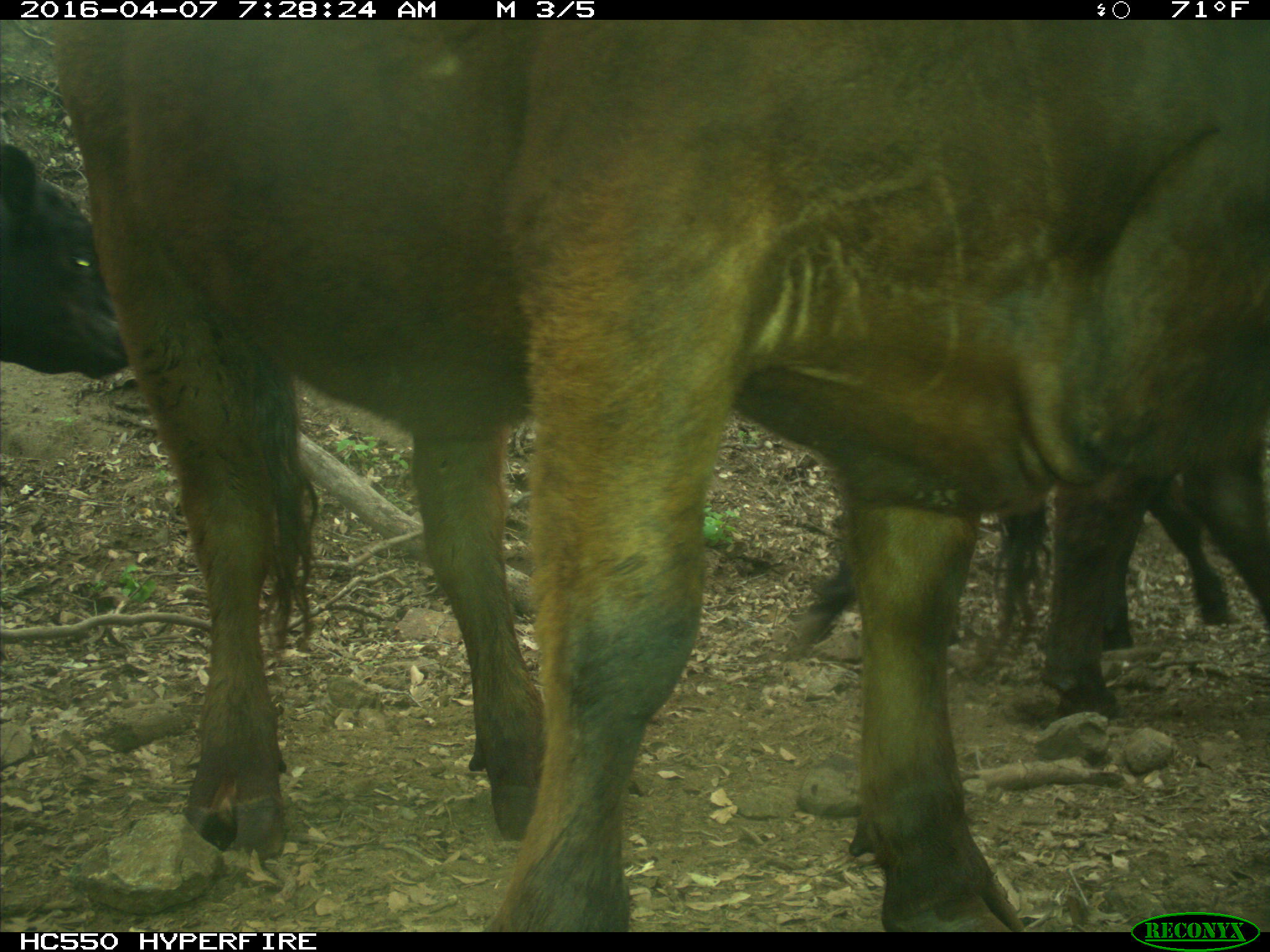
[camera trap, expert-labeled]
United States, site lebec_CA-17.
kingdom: Animalia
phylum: Chordata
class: Mammalia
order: Artiodactyla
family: Bovidae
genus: Bos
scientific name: Bos taurus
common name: domestic cow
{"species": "Bos taurus (domestic cow)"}